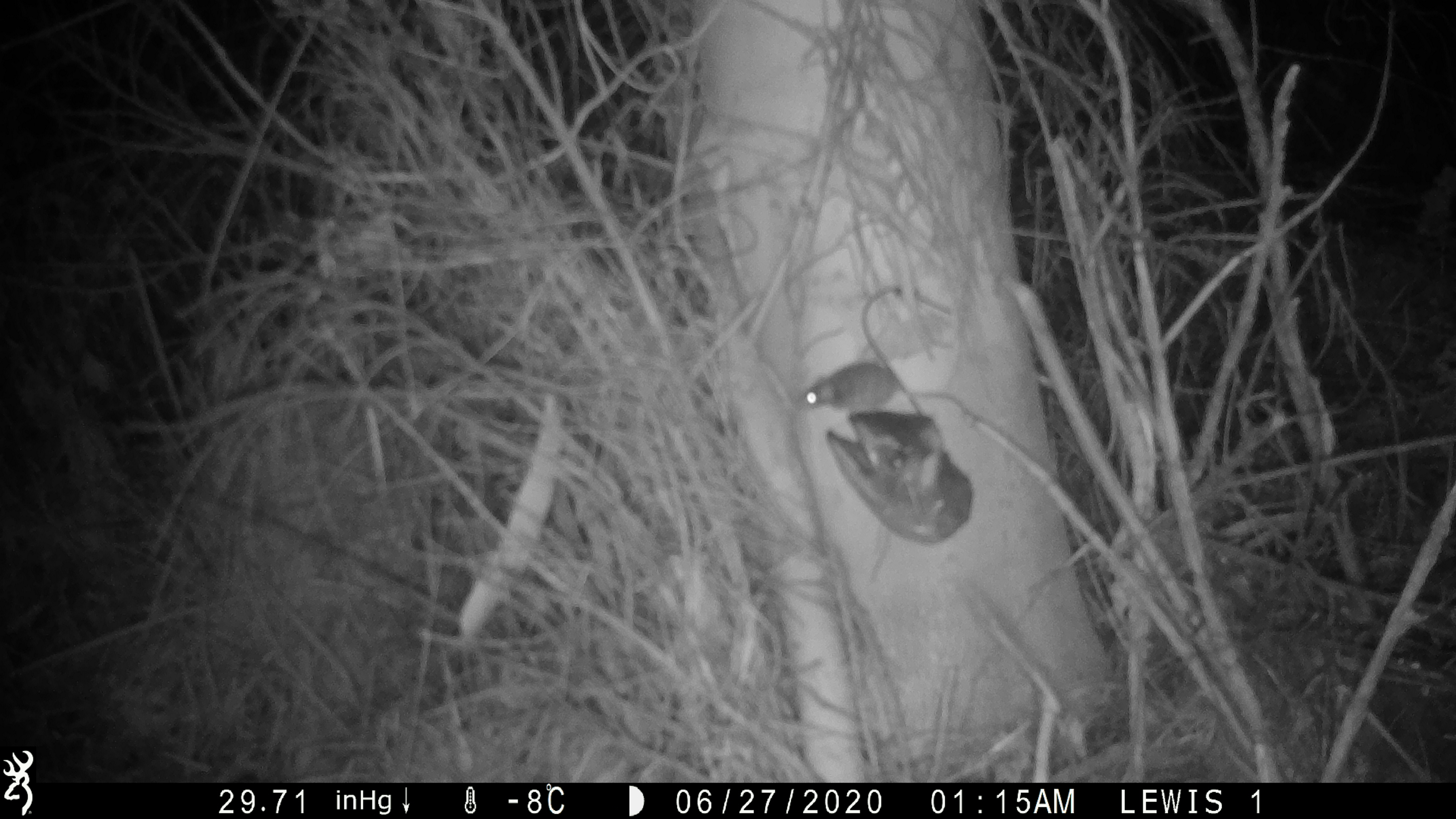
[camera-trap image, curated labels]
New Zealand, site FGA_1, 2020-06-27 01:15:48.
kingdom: Animalia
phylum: Chordata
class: Mammalia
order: Rodentia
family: Muridae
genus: Mus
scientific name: Mus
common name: mouse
Mouse (Mus).